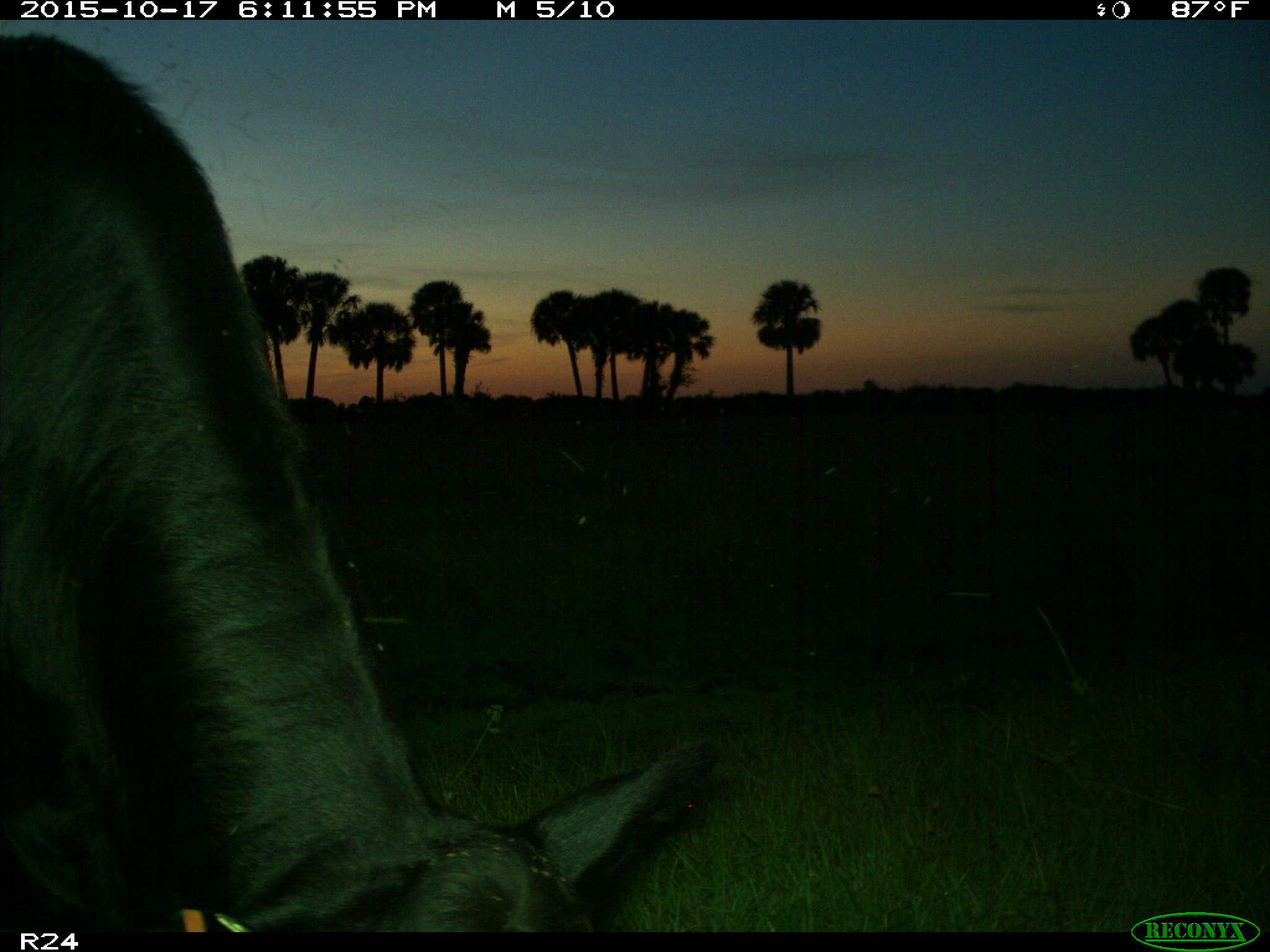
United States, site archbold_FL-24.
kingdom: Animalia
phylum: Chordata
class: Mammalia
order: Artiodactyla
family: Bovidae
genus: Bos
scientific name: Bos taurus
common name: domestic cow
Bos taurus (domestic cow).